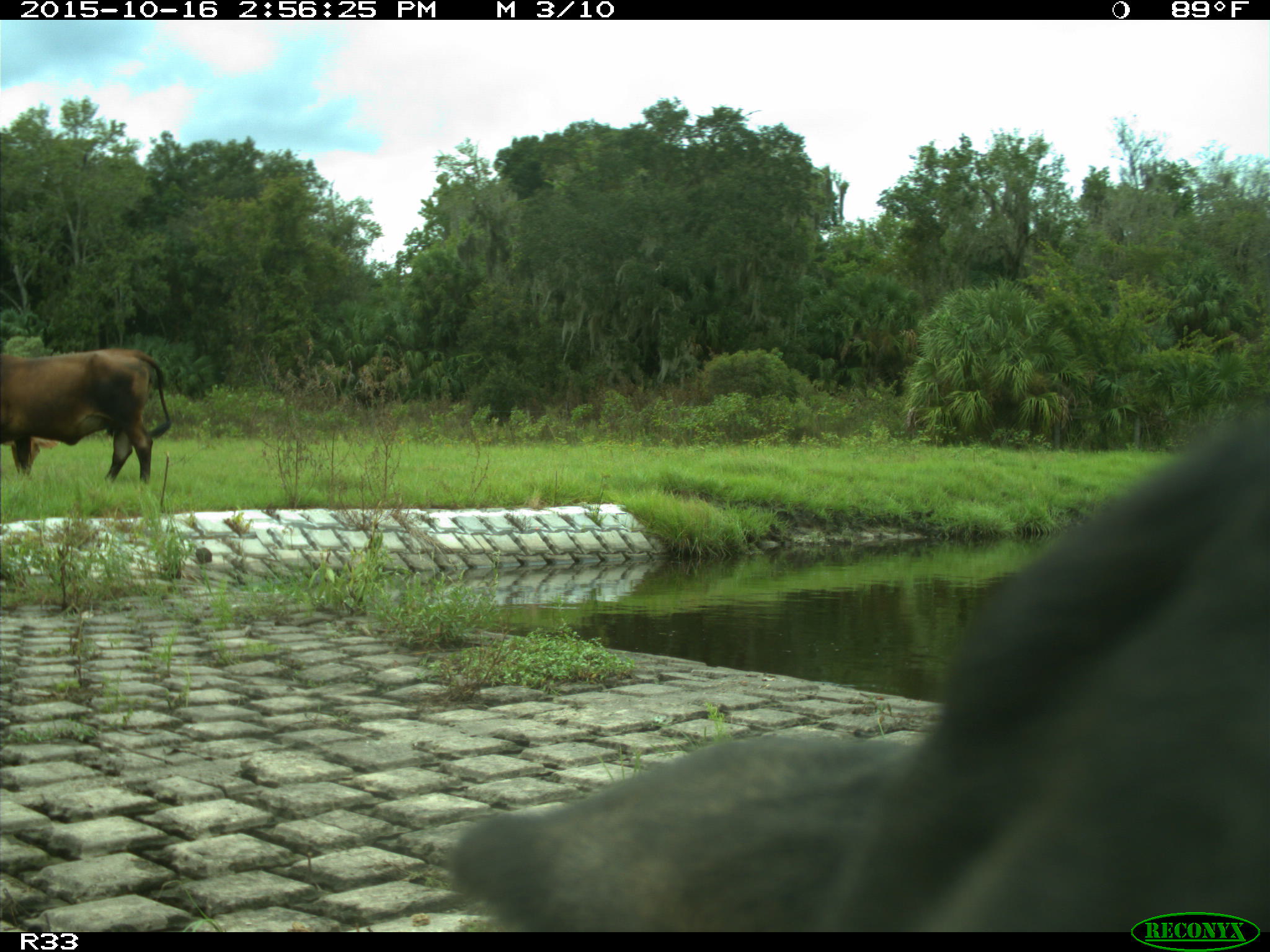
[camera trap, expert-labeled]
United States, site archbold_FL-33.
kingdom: Animalia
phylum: Chordata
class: Mammalia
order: Artiodactyla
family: Bovidae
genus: Bos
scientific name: Bos taurus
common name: domestic cow